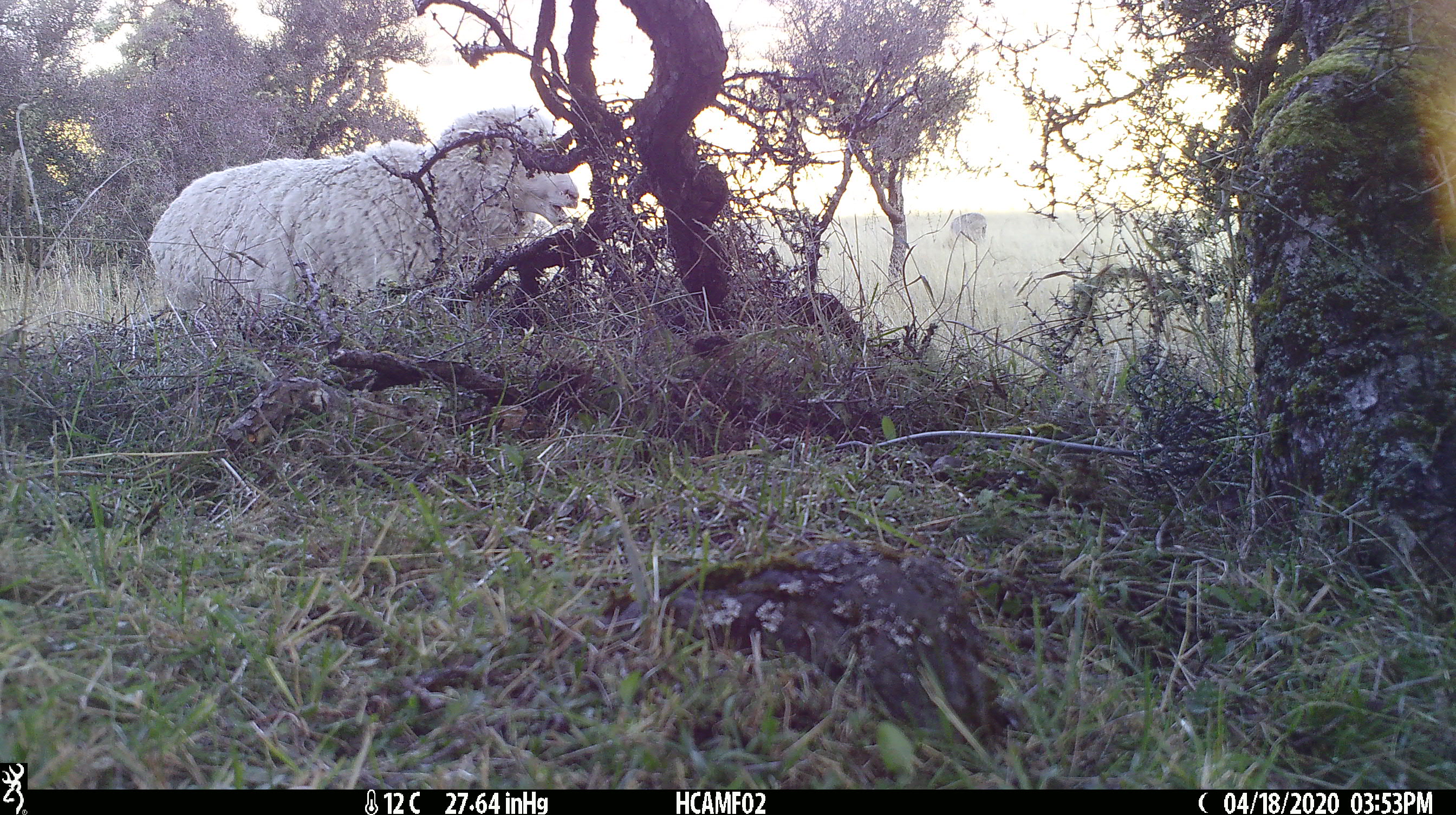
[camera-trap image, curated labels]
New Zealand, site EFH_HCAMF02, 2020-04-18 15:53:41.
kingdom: Animalia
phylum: Chordata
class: Mammalia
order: Artiodactyla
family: Bovidae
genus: Ovis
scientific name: Ovis aries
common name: domestic sheep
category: sheep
Sheep (domestic sheep) (Ovis aries).